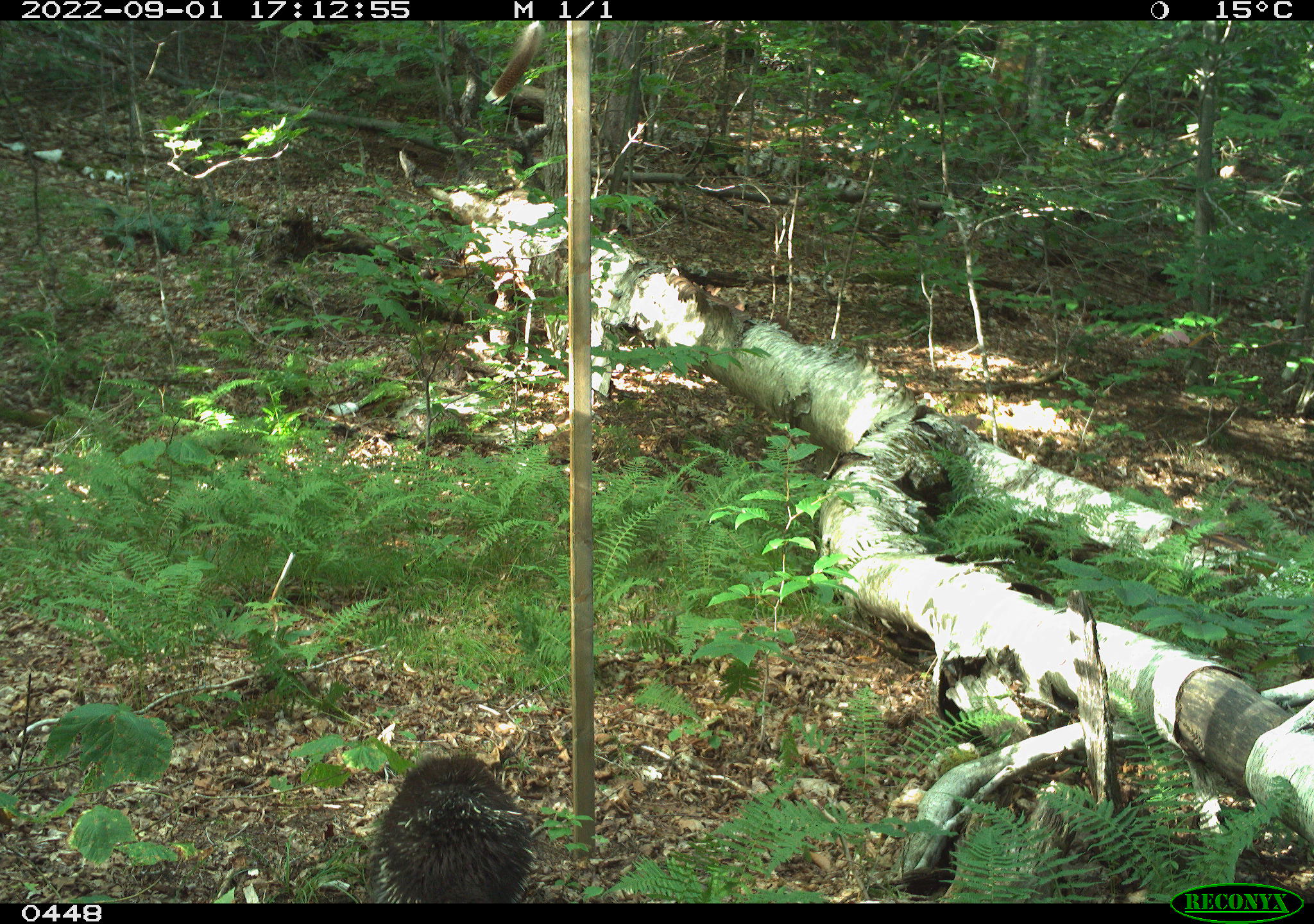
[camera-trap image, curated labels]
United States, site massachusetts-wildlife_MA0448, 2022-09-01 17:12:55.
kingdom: Animalia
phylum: Chordata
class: Mammalia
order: Rodentia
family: Erethizontidae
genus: Erethizon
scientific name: Erethizon dorsatum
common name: porcupine